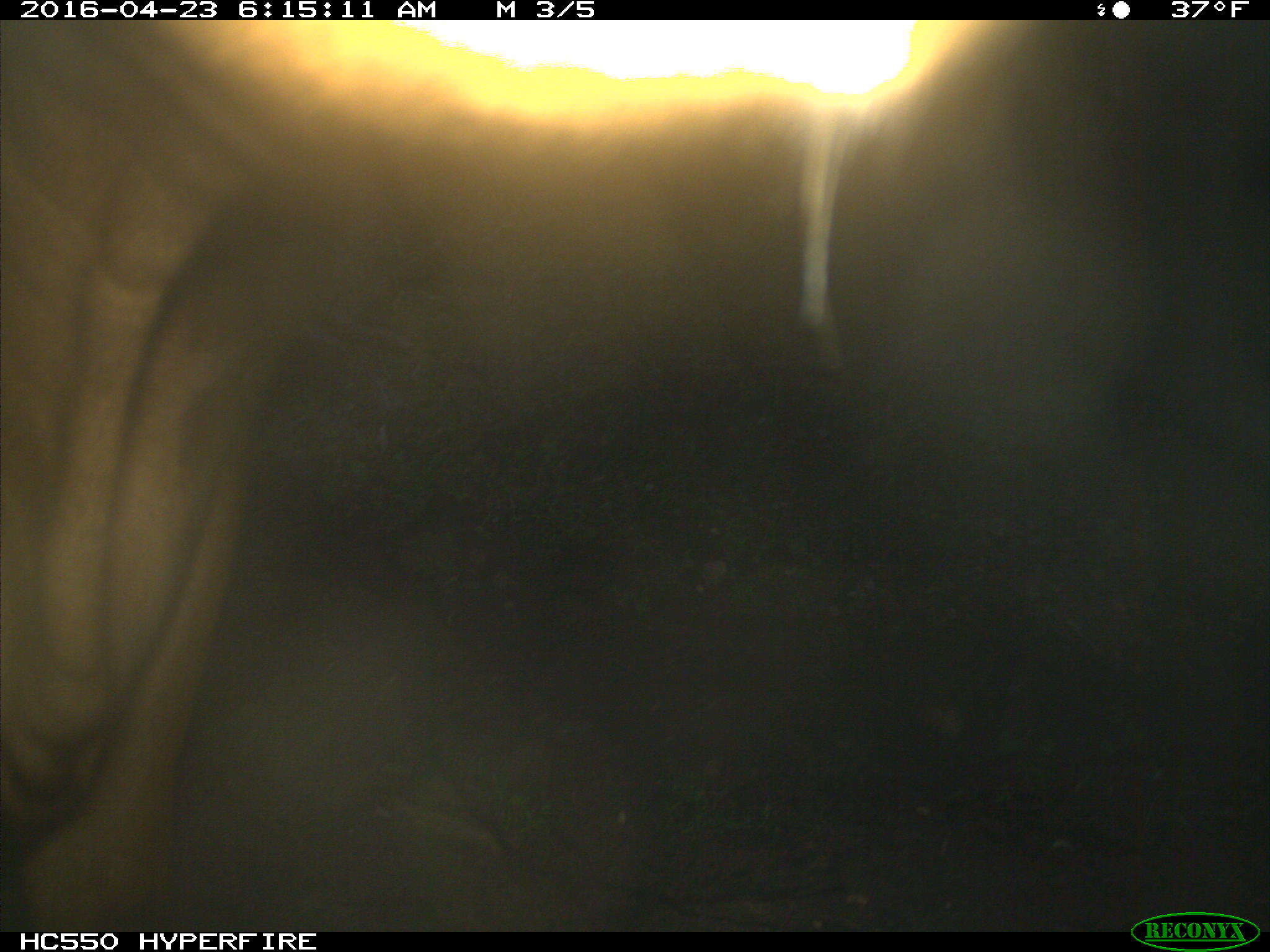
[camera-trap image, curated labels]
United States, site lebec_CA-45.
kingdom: Animalia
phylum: Chordata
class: Mammalia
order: Artiodactyla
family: Bovidae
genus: Bos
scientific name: Bos taurus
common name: domestic cow